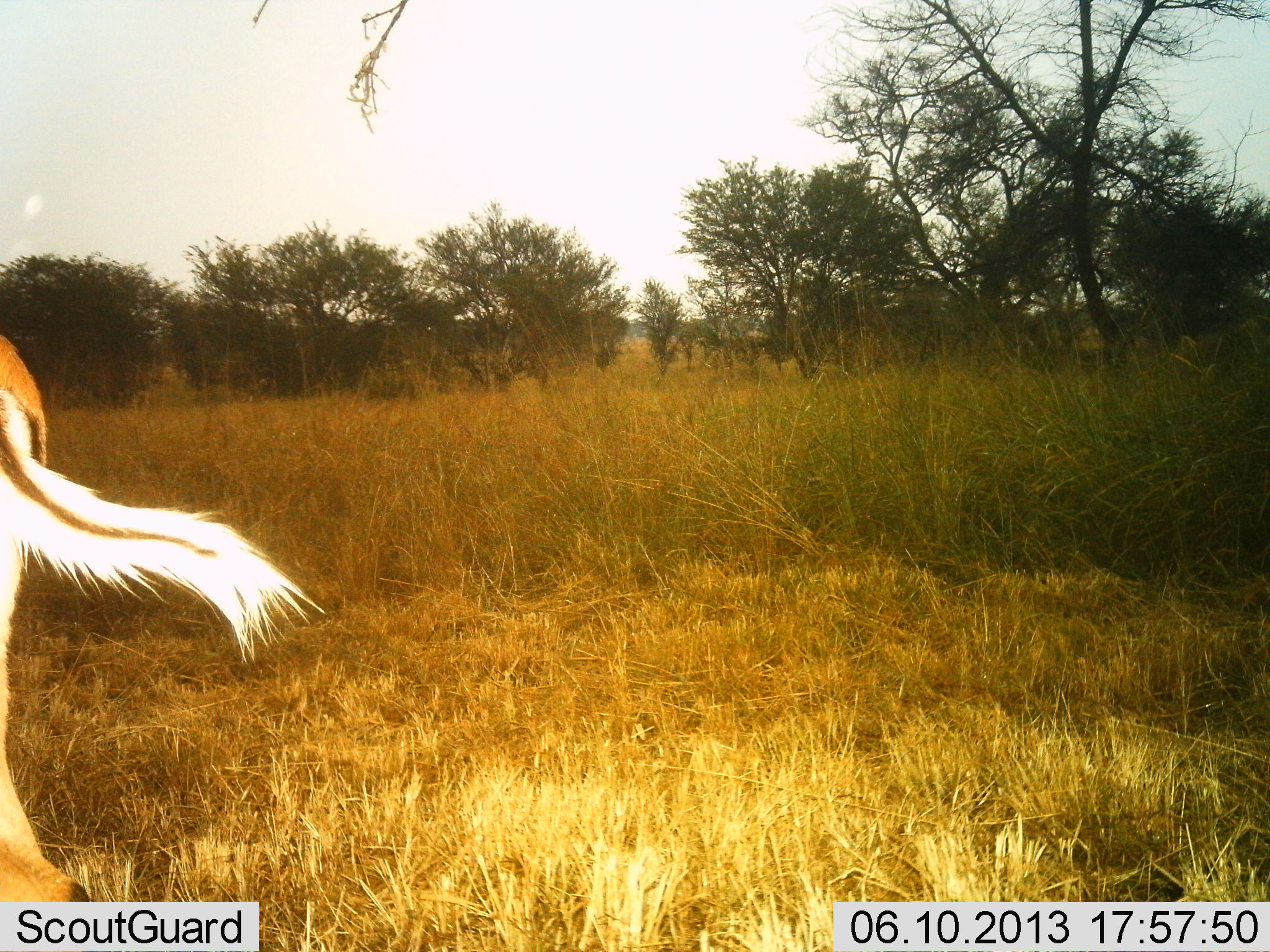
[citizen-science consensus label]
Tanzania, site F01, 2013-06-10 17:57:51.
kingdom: Animalia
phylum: Chordata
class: Mammalia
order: Artiodactyla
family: Bovidae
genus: Aepyceros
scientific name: Aepyceros melampus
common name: impala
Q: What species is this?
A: Impala (Aepyceros melampus).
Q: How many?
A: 1.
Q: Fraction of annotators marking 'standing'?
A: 60%.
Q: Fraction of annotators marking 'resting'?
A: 10%.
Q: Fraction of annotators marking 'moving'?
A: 30%.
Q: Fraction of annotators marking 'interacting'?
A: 0%.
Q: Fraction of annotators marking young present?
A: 0%.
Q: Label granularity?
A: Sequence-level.